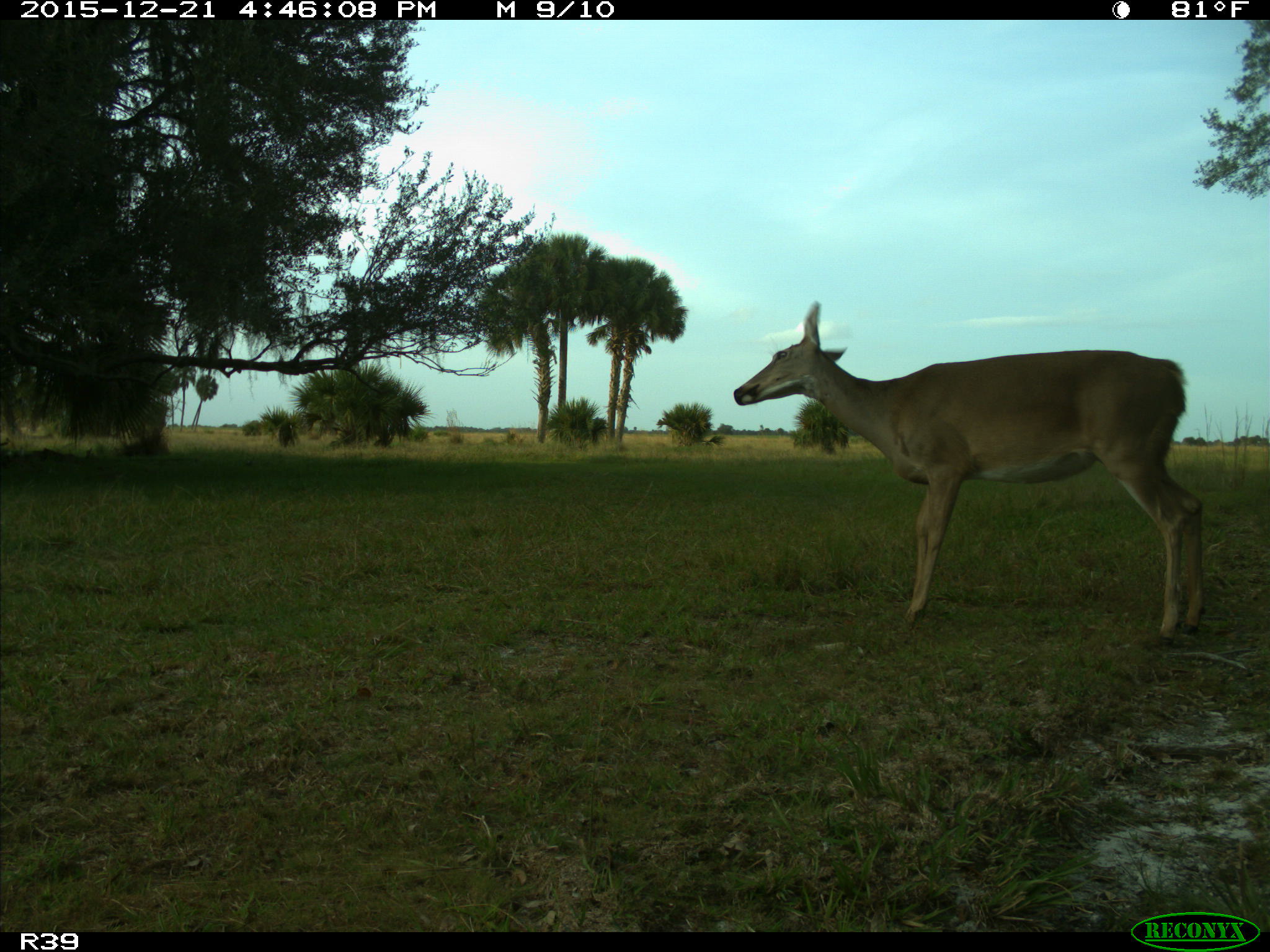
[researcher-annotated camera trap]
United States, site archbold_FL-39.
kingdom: Animalia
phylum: Chordata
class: Mammalia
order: Artiodactyla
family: Cervidae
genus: Odocoileus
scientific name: Odocoileus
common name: deer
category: unidentified deer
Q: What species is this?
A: Unidentified deer (deer) (Odocoileus).